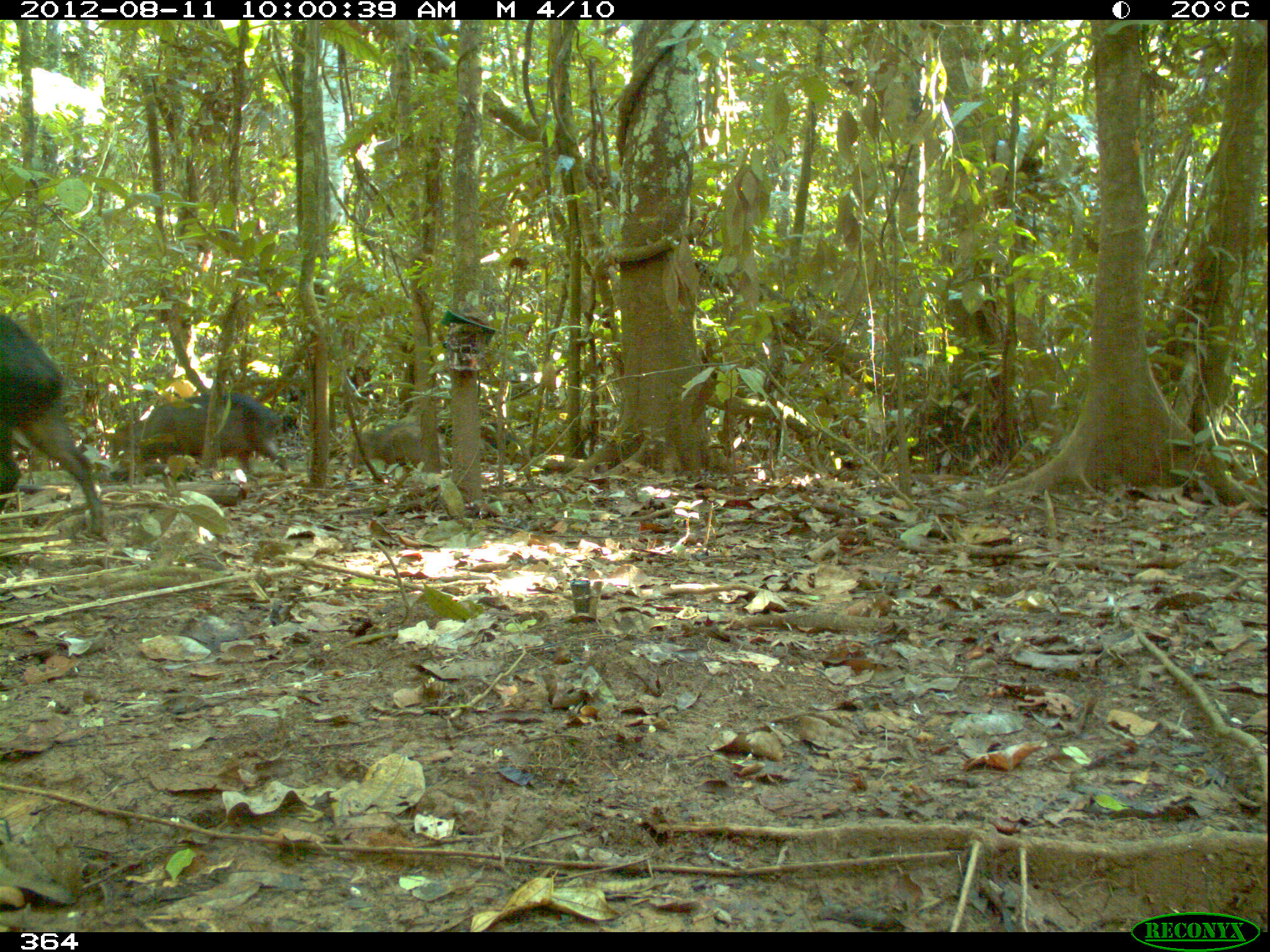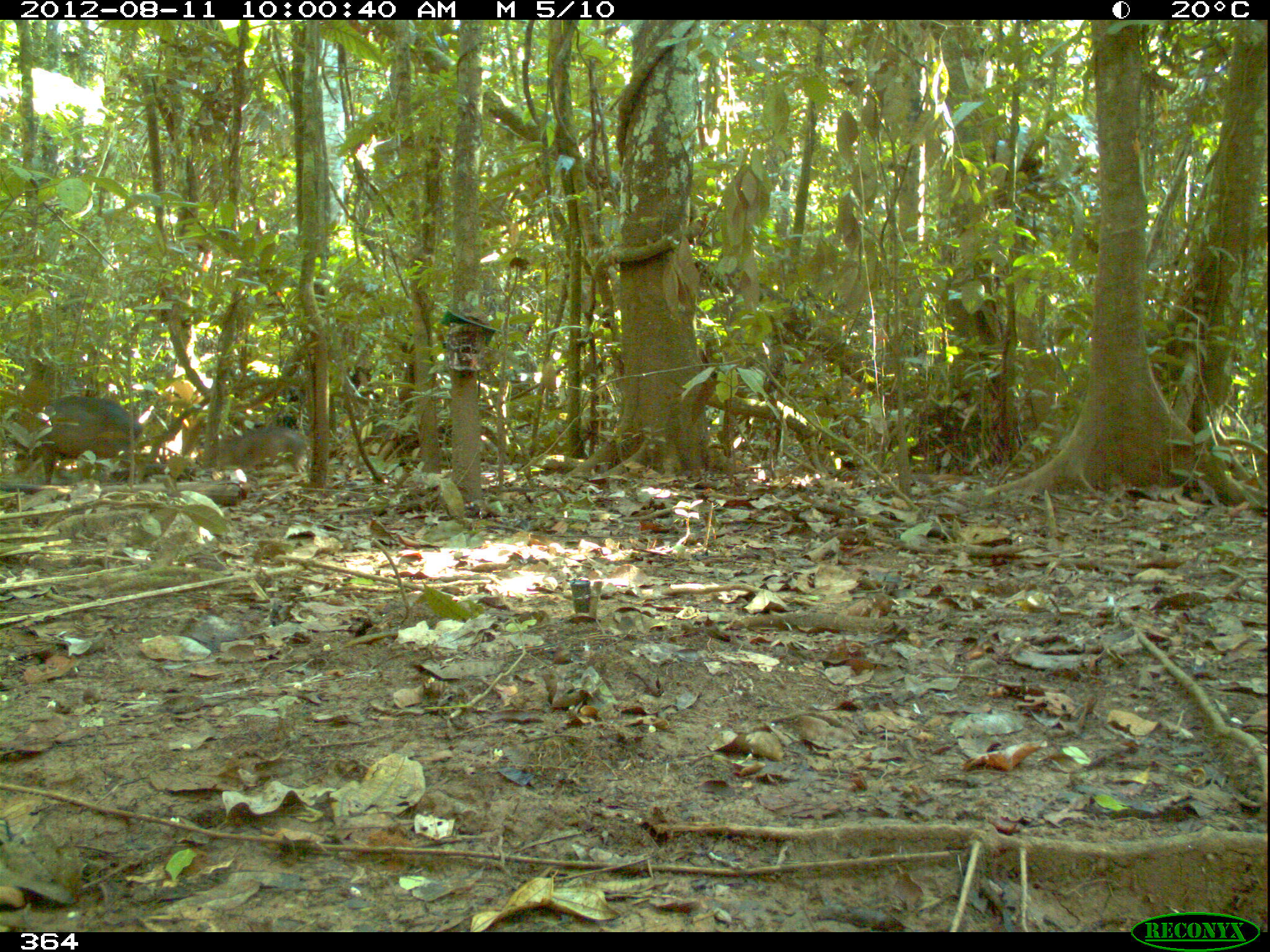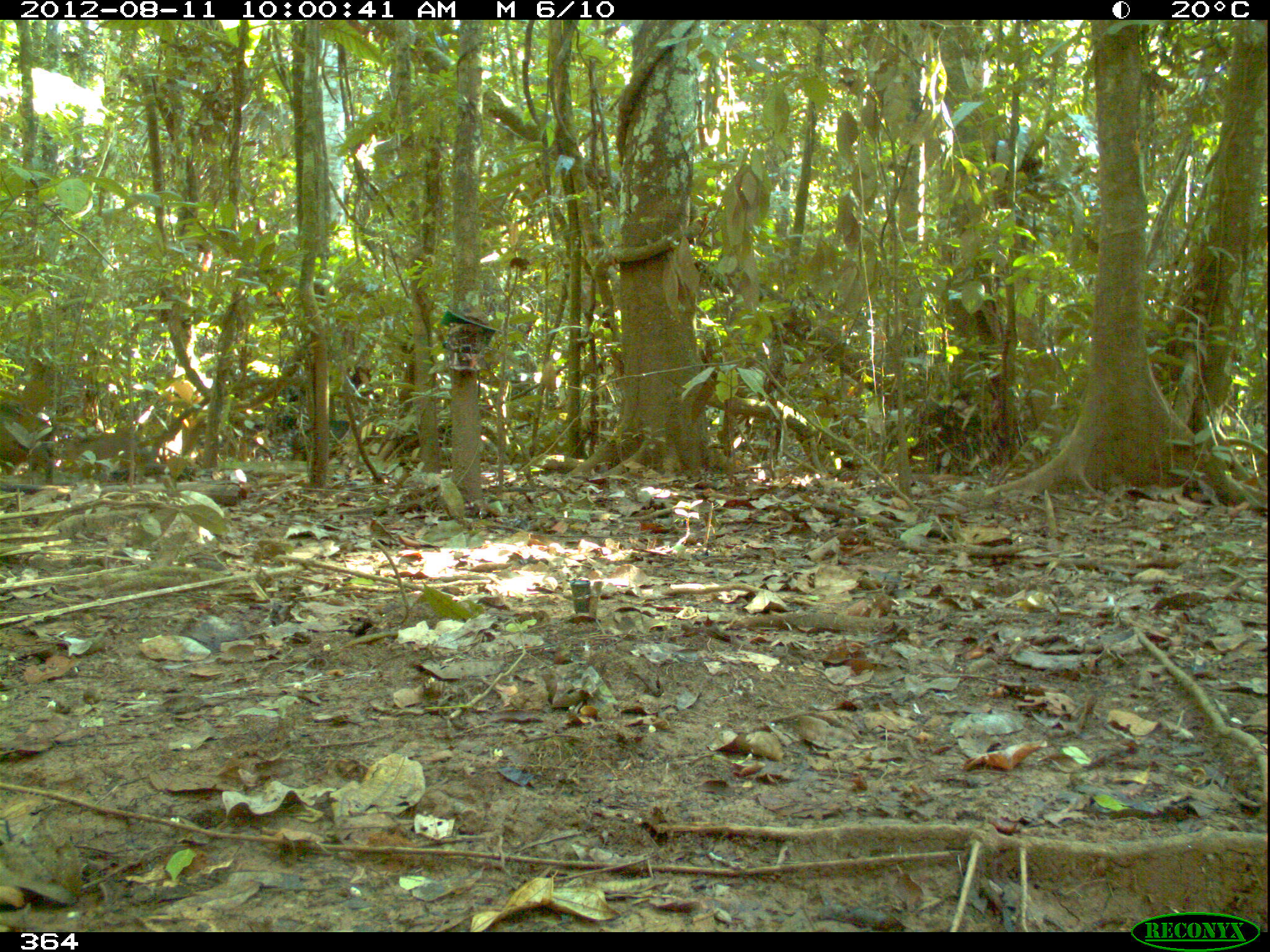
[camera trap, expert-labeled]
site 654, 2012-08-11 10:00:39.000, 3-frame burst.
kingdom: Animalia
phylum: Chordata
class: Mammalia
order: Artiodactyla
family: Tayassuidae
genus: Tayassu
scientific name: Tayassu pecari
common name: white-lipped peccary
Tayassu pecari (white-lipped peccary).